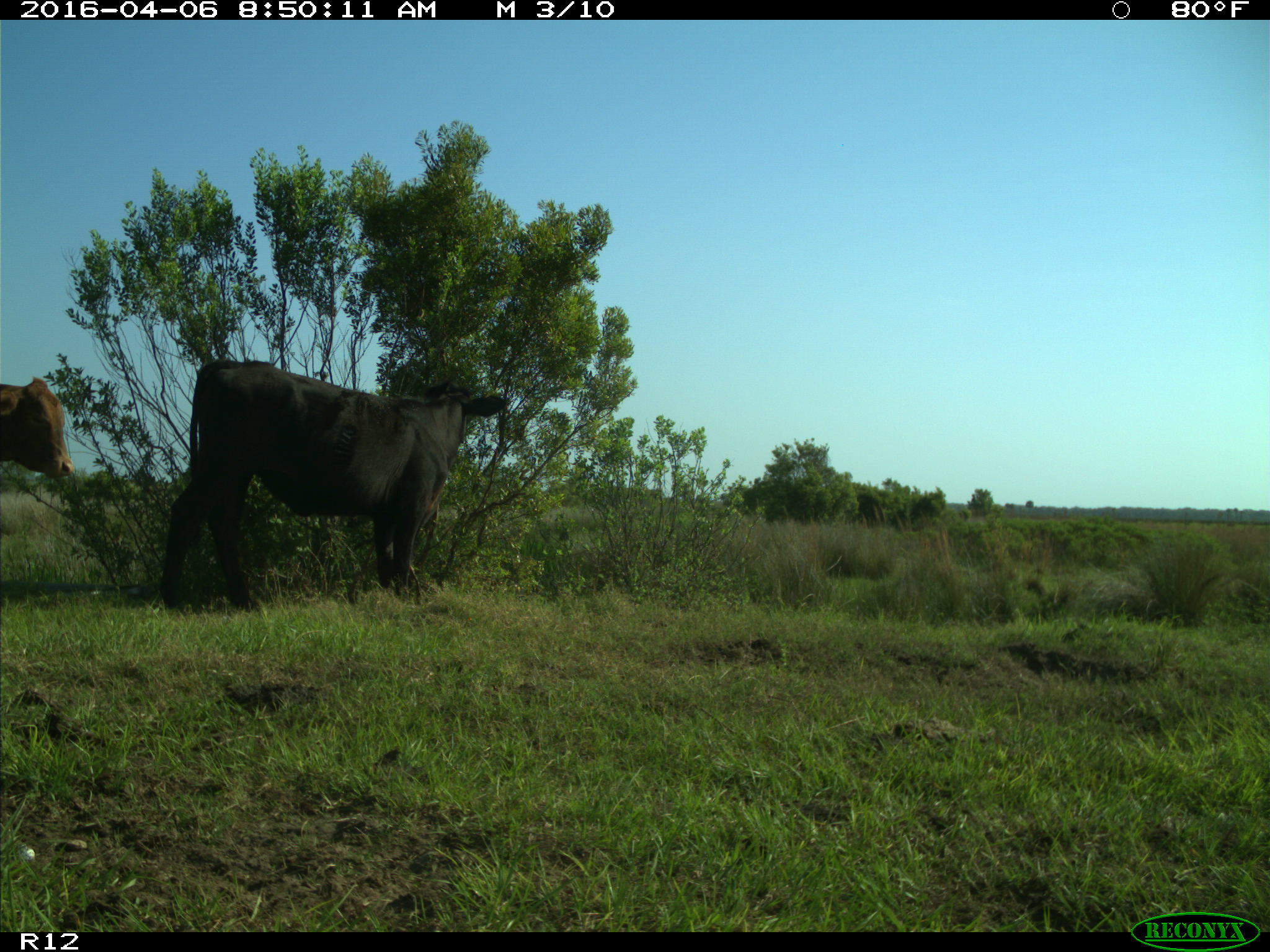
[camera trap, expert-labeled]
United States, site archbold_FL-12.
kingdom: Animalia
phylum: Chordata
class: Mammalia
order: Artiodactyla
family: Bovidae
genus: Bos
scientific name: Bos taurus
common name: domestic cow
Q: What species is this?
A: Bos taurus (domestic cow).